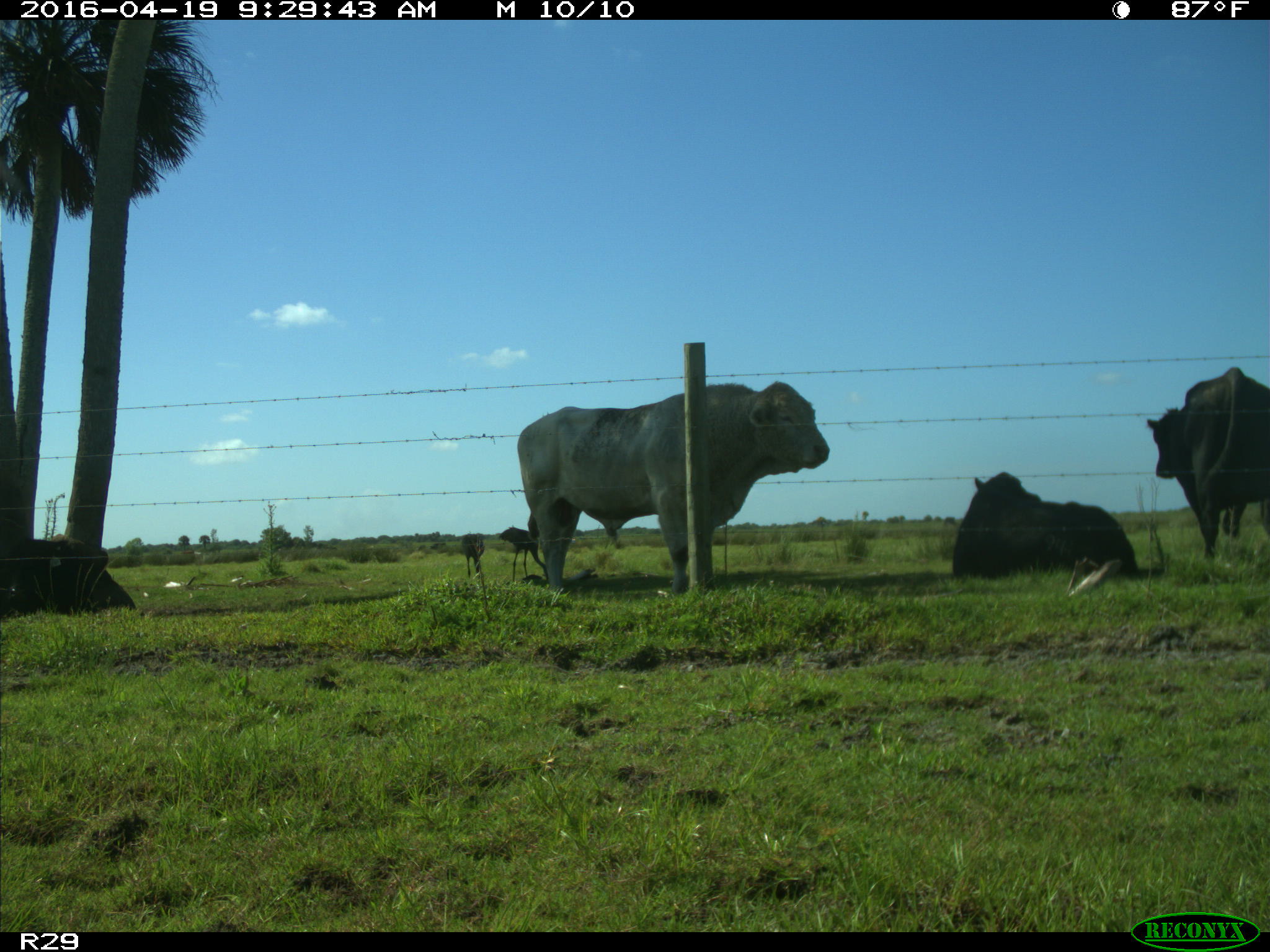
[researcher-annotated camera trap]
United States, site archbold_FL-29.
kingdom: Animalia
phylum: Chordata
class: Mammalia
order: Artiodactyla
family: Bovidae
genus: Bos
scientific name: Bos taurus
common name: domestic cow